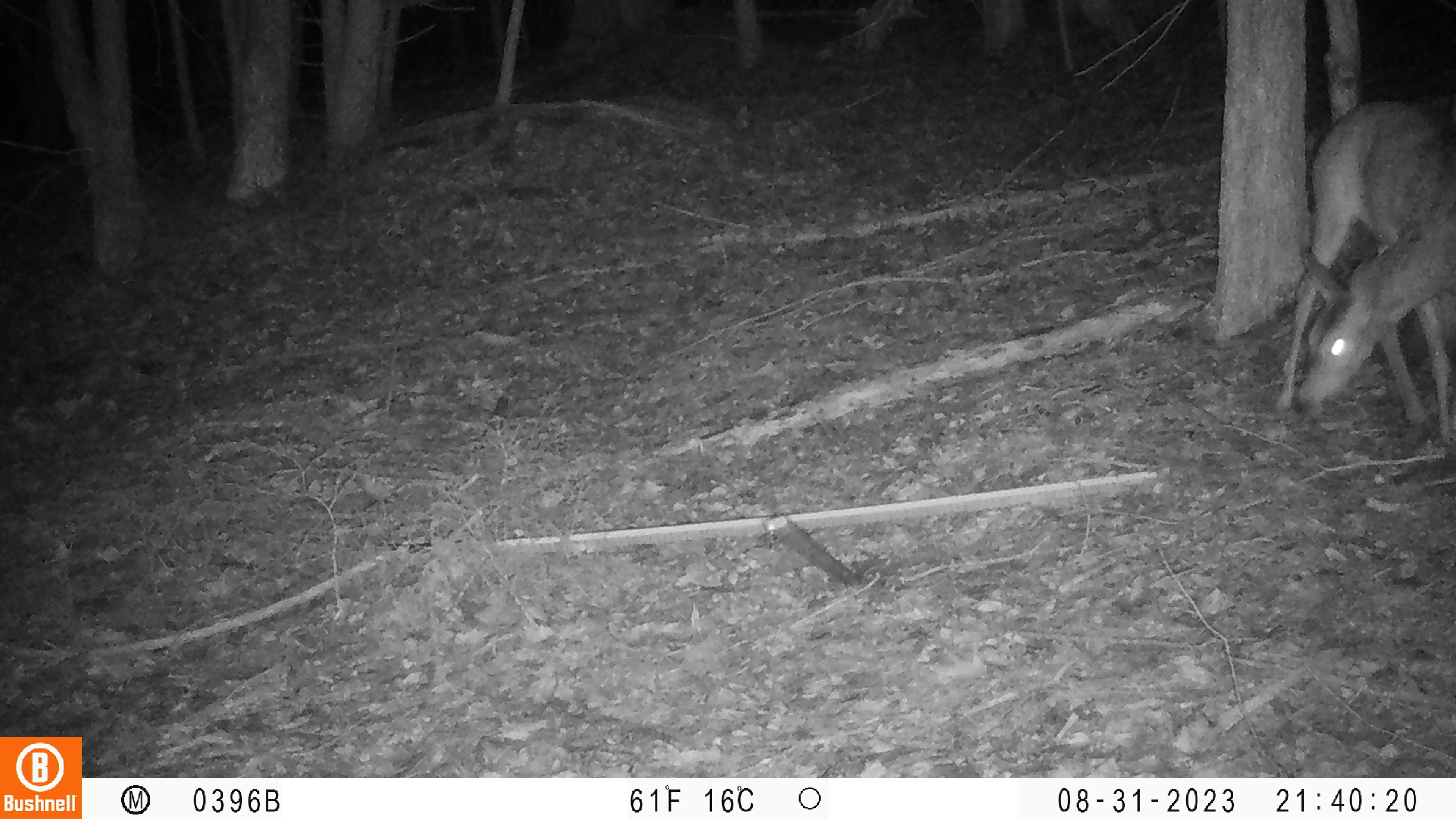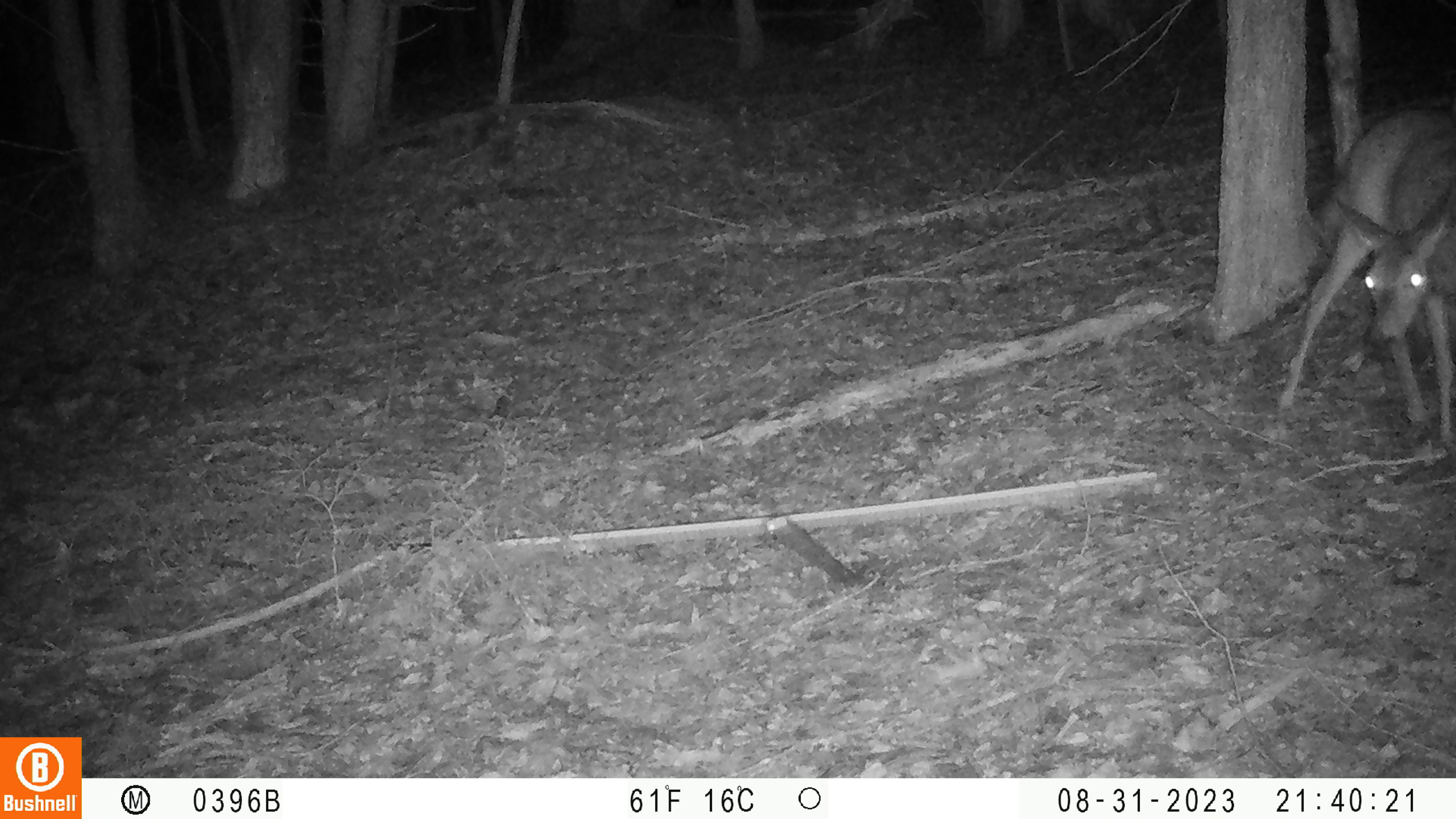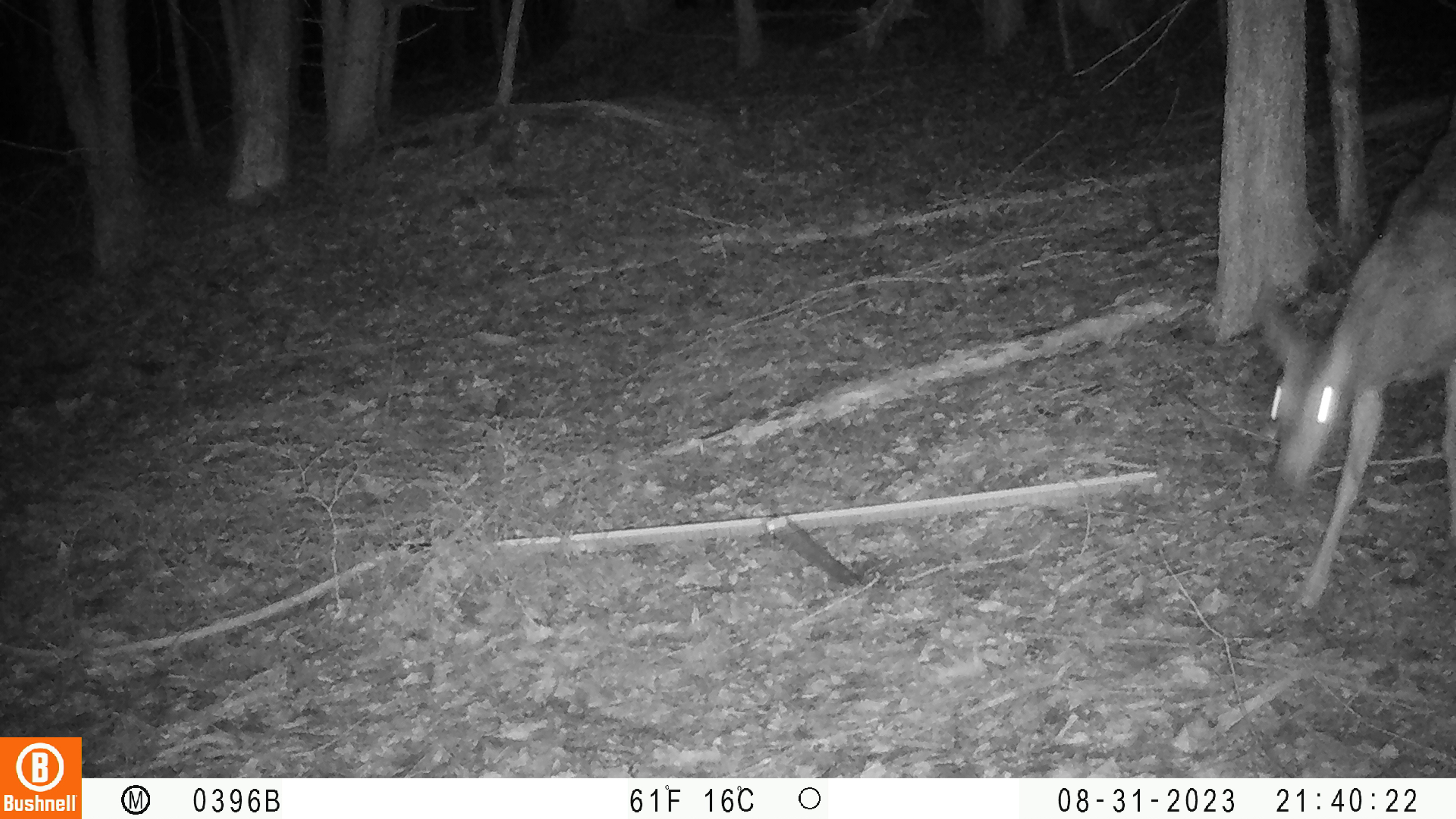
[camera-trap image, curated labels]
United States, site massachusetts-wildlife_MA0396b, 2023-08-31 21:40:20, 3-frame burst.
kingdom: Animalia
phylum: Chordata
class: Mammalia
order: Artiodactyla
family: Cervidae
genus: Odocoileus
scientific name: Odocoileus virginianus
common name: white-tailed deer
White-tailed deer (Odocoileus virginianus).